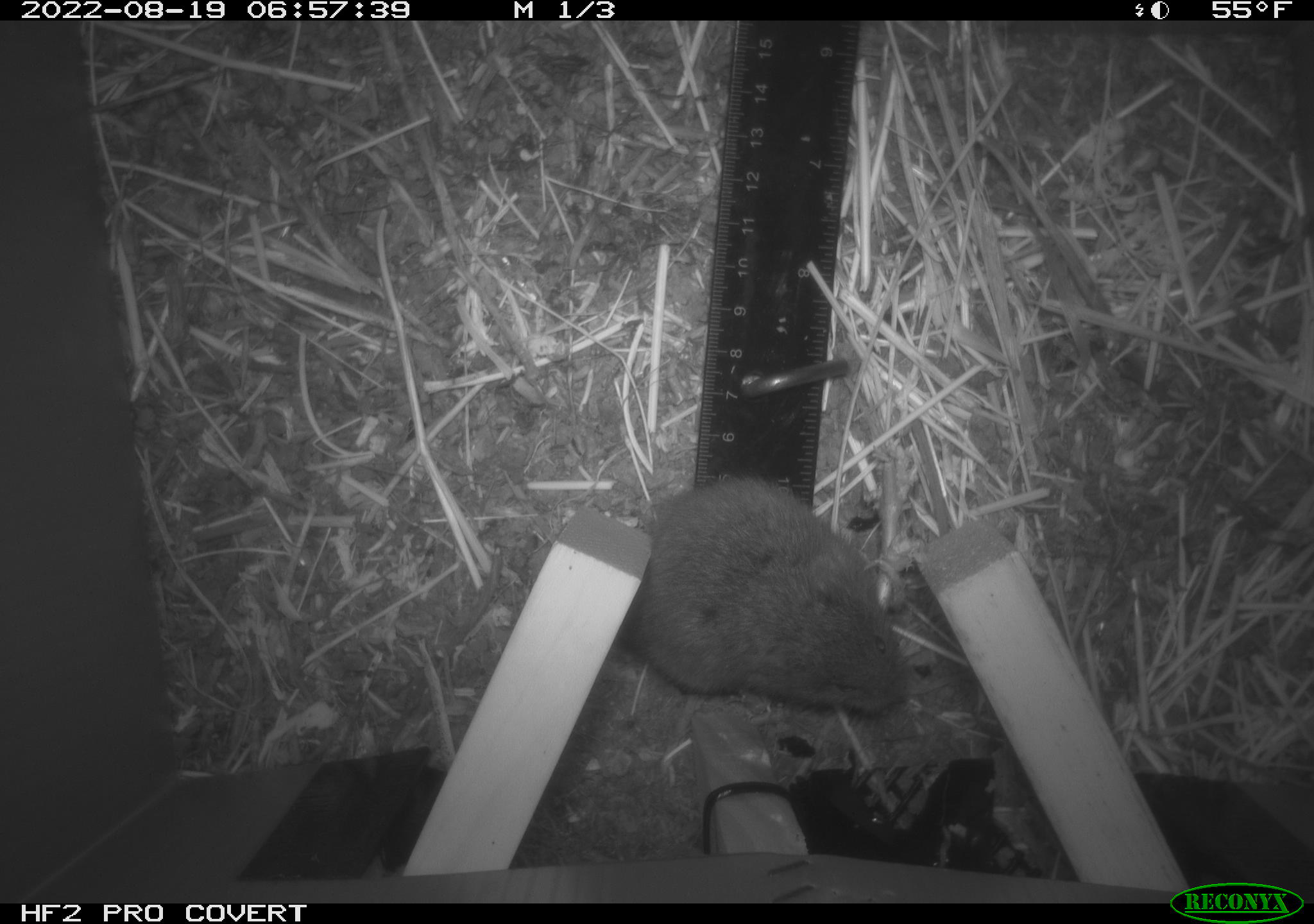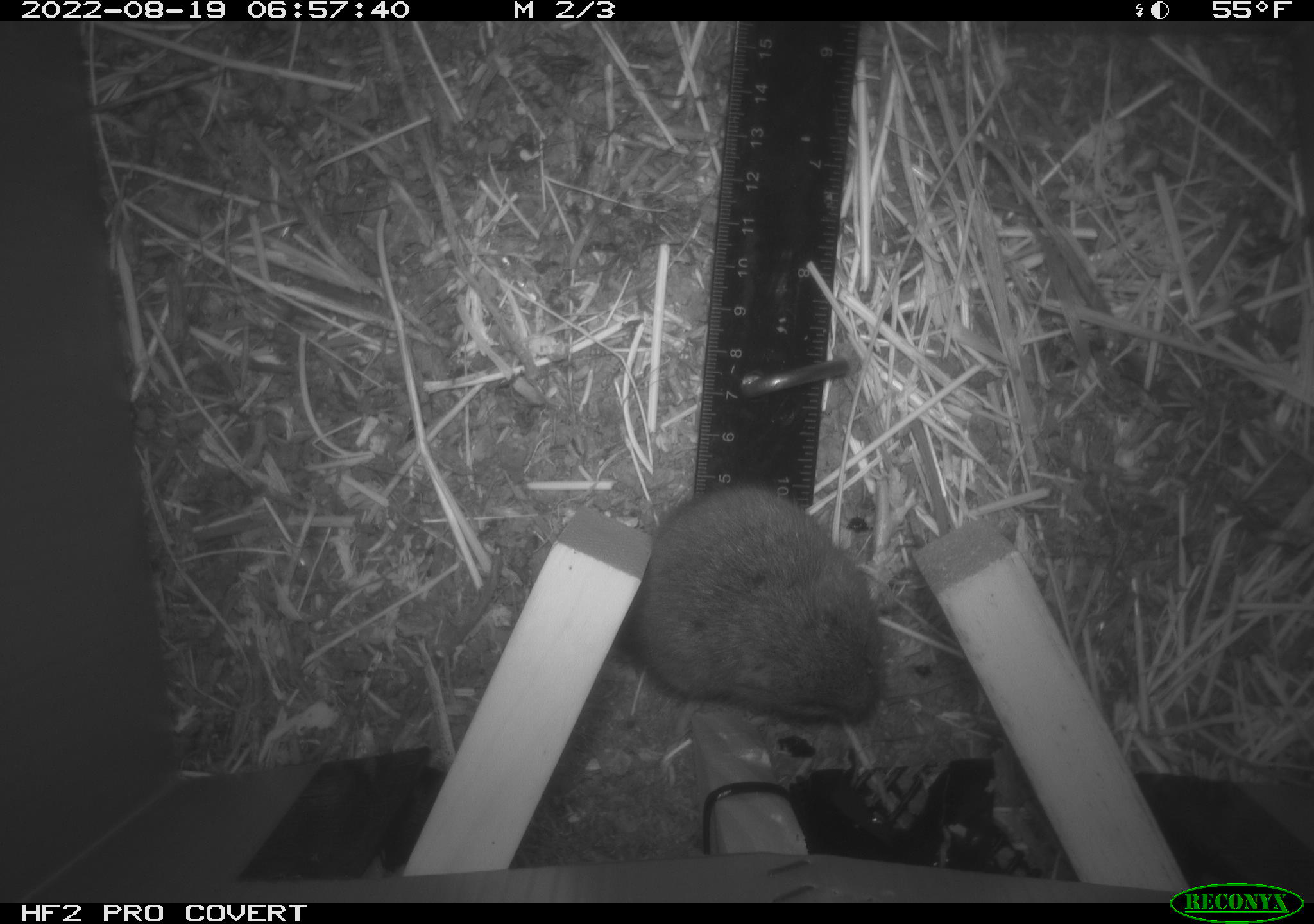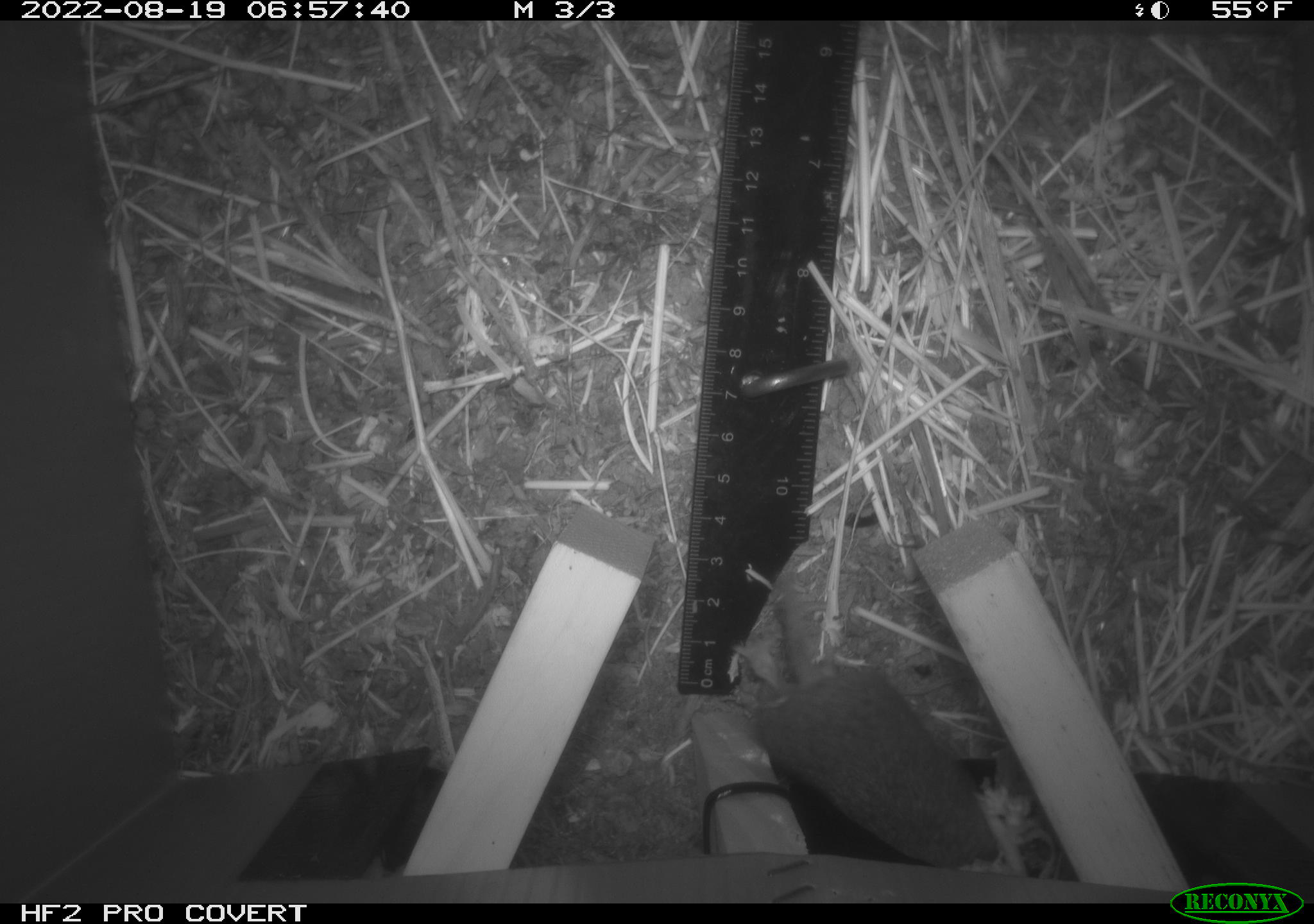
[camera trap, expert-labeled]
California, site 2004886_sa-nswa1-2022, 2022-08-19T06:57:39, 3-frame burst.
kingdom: Animalia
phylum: Chordata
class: Mammalia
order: Rodentia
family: Cricetidae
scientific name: Cricetidae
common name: hamsters, voles, lemmings, and allies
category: cricetidae family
Cricetidae family (hamsters, voles, lemmings, and allies) (Cricetidae).